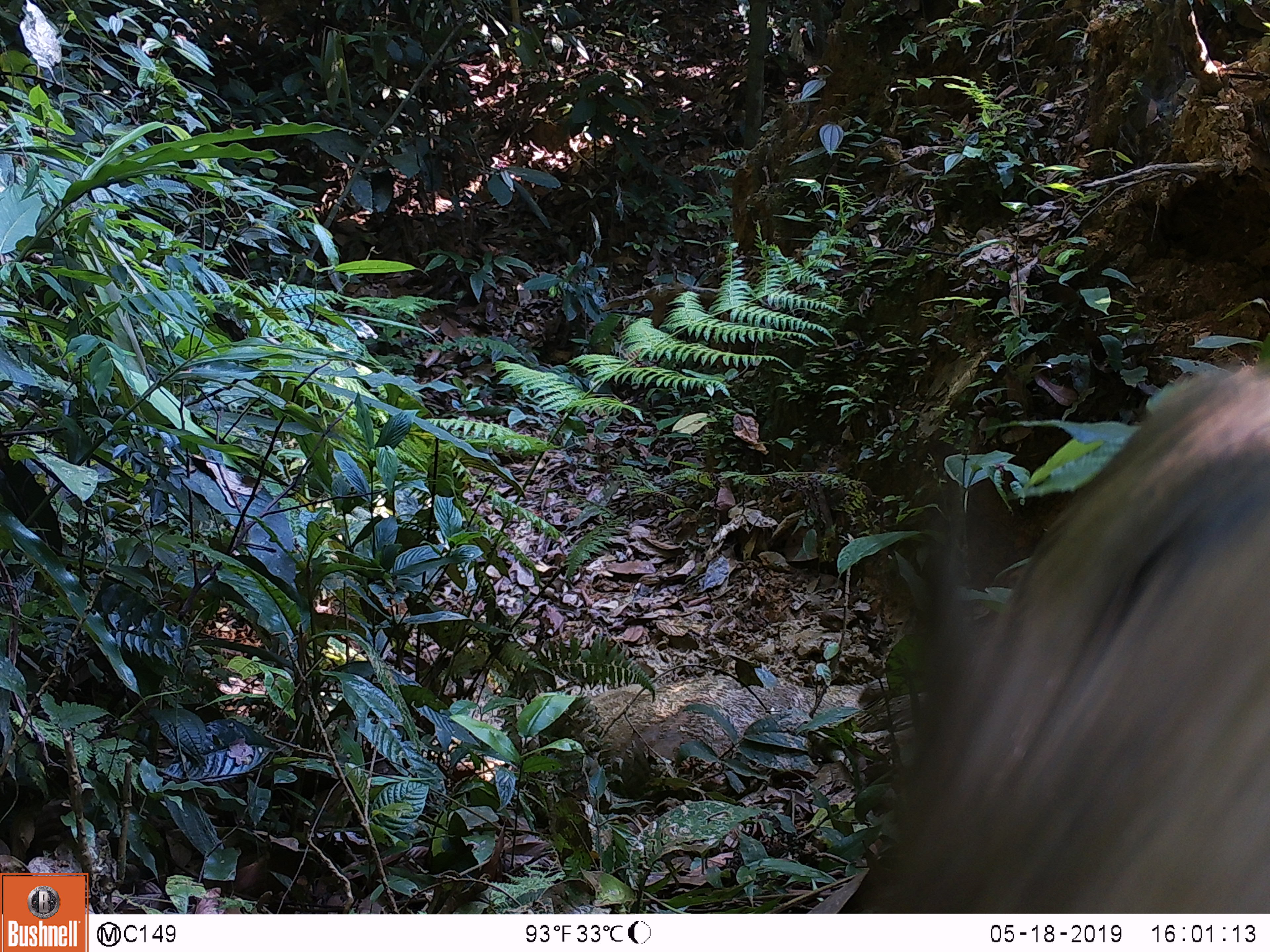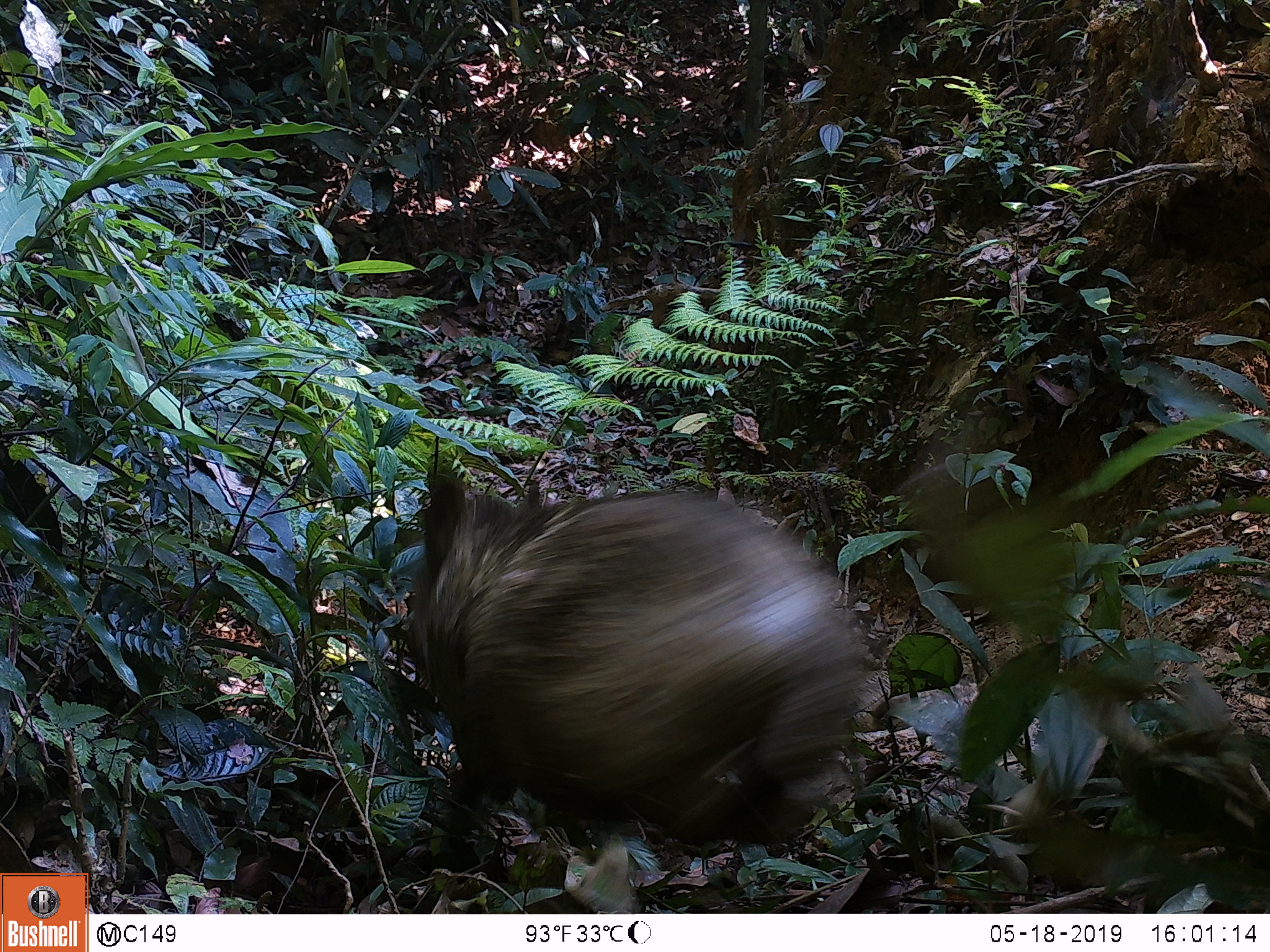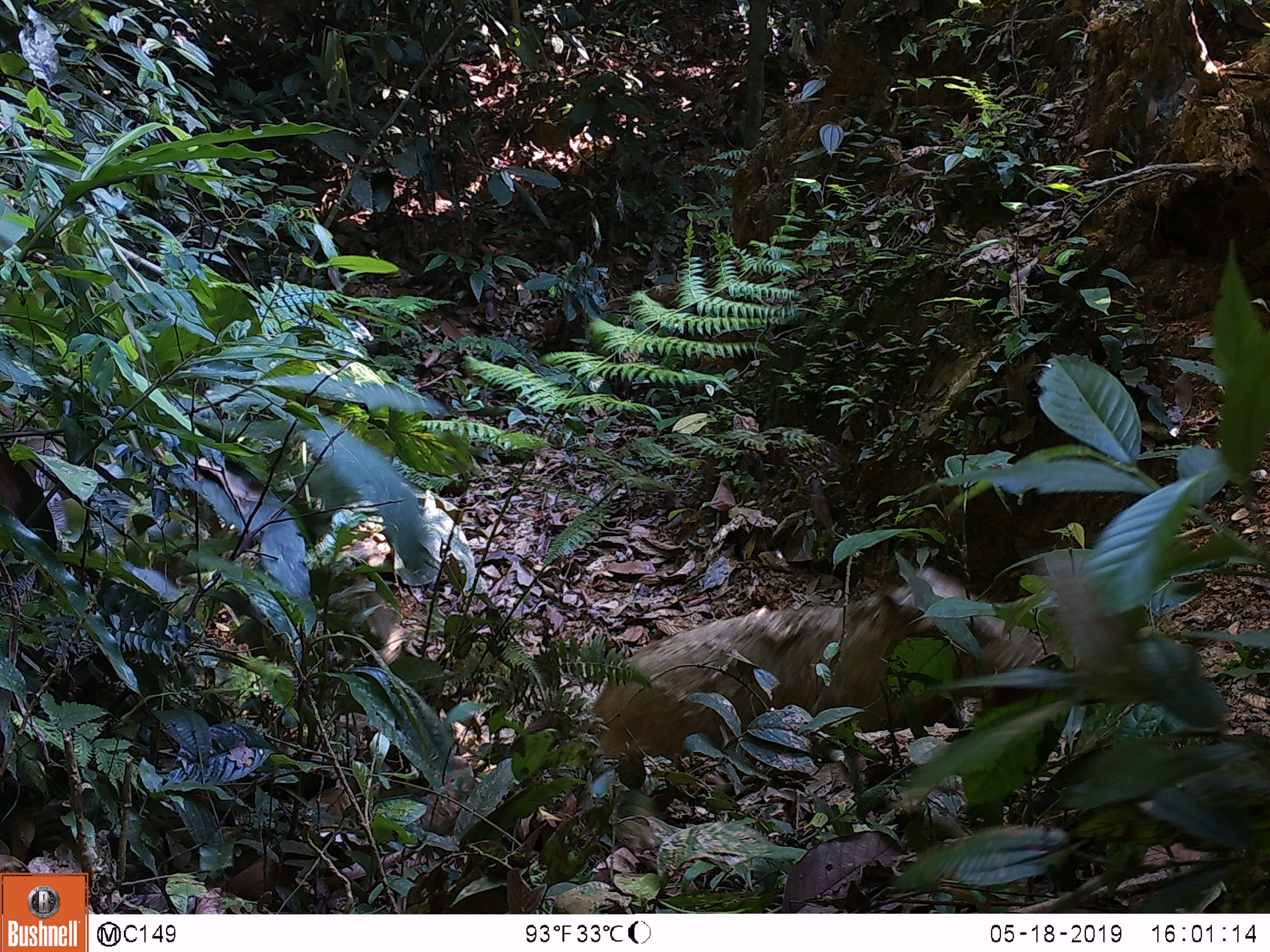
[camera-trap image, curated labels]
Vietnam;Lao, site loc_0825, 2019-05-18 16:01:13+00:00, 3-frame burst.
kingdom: Animalia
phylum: Chordata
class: Mammalia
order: Artiodactyla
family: Suidae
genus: Sus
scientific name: Sus scrofa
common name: eurasian wild pig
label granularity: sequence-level